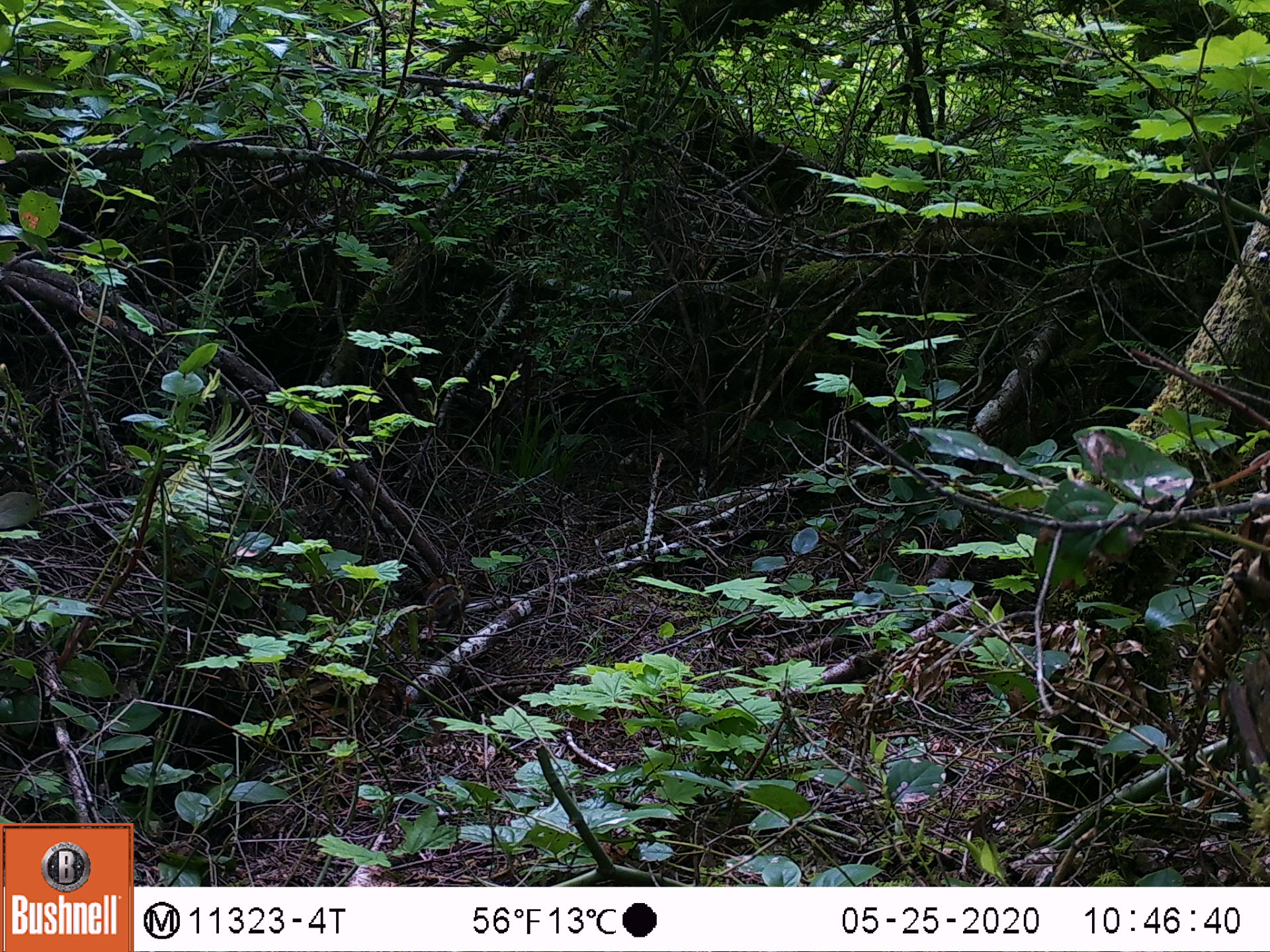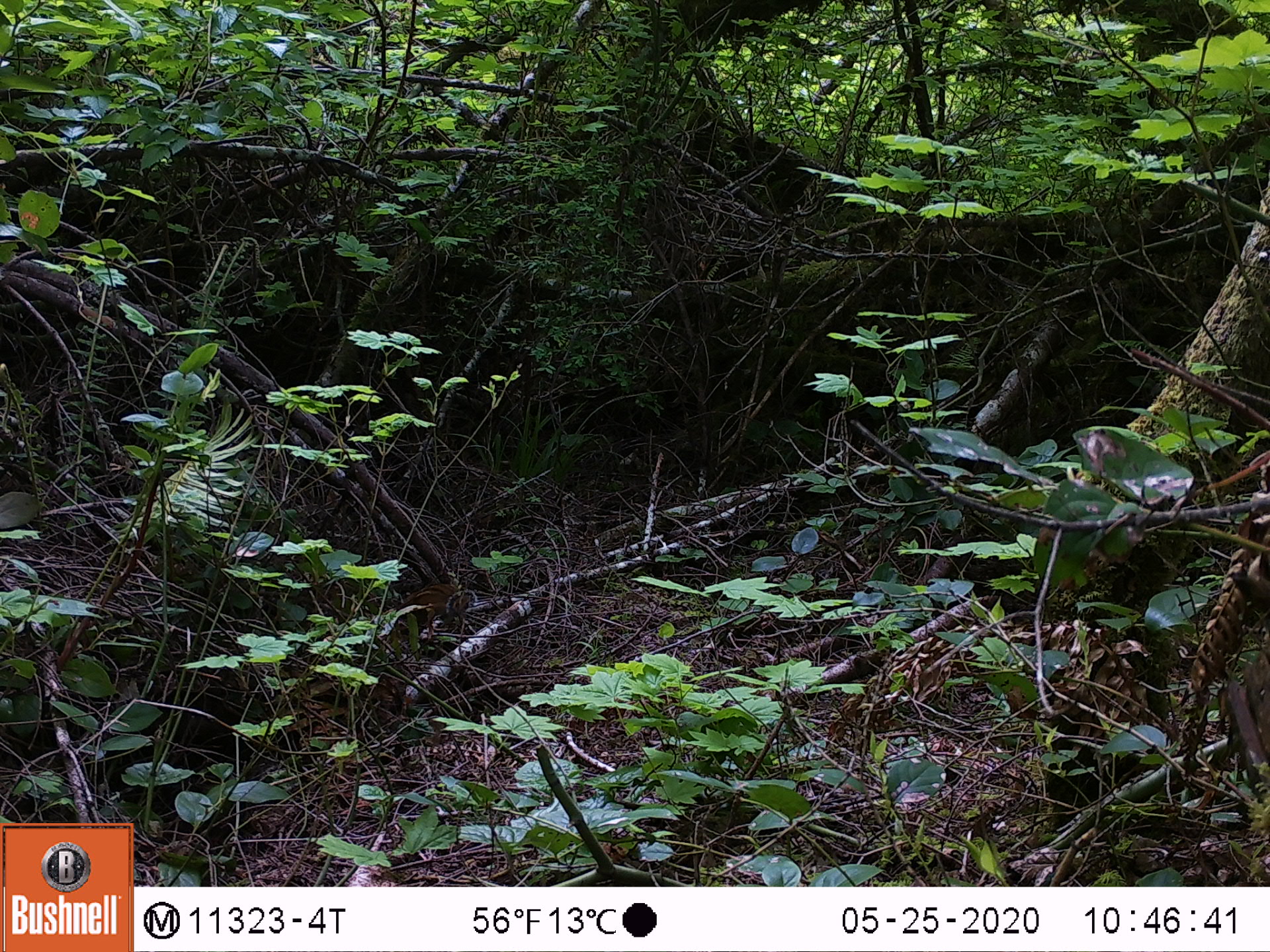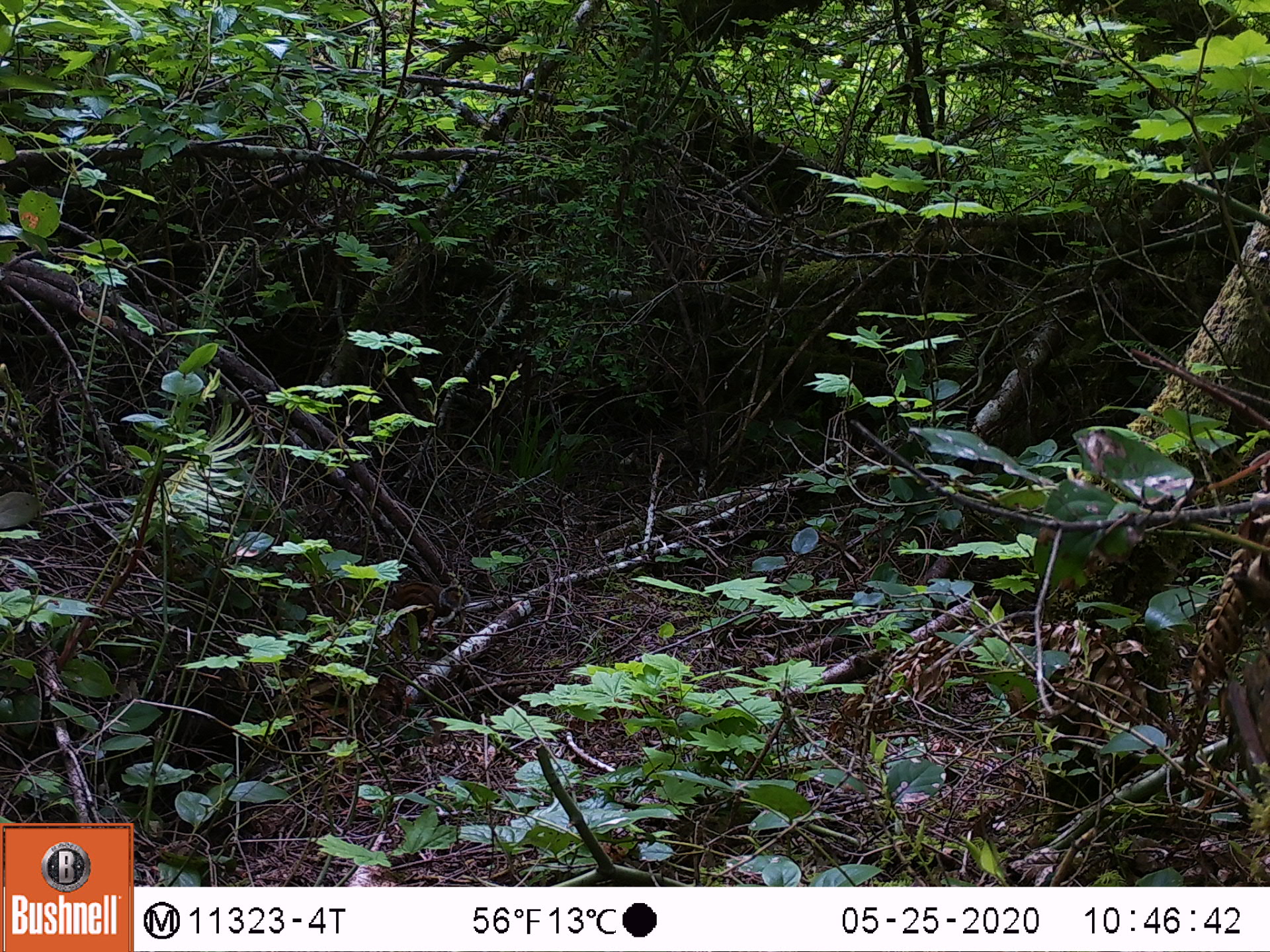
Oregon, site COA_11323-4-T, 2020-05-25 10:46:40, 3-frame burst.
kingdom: Animalia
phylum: Chordata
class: Mammalia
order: Rodentia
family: Sciuridae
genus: Neotamias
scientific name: Neotamias townsendii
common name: townsend's chipmunk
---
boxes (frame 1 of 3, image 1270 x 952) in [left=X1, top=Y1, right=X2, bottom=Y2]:
townsend's chipmunk: [left=421, top=570, right=468, bottom=630]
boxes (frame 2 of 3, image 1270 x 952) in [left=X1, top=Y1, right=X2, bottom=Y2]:
townsend's chipmunk: [left=395, top=579, right=479, bottom=639]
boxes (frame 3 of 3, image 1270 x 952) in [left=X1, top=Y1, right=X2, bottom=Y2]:
townsend's chipmunk: [left=383, top=576, right=474, bottom=627]